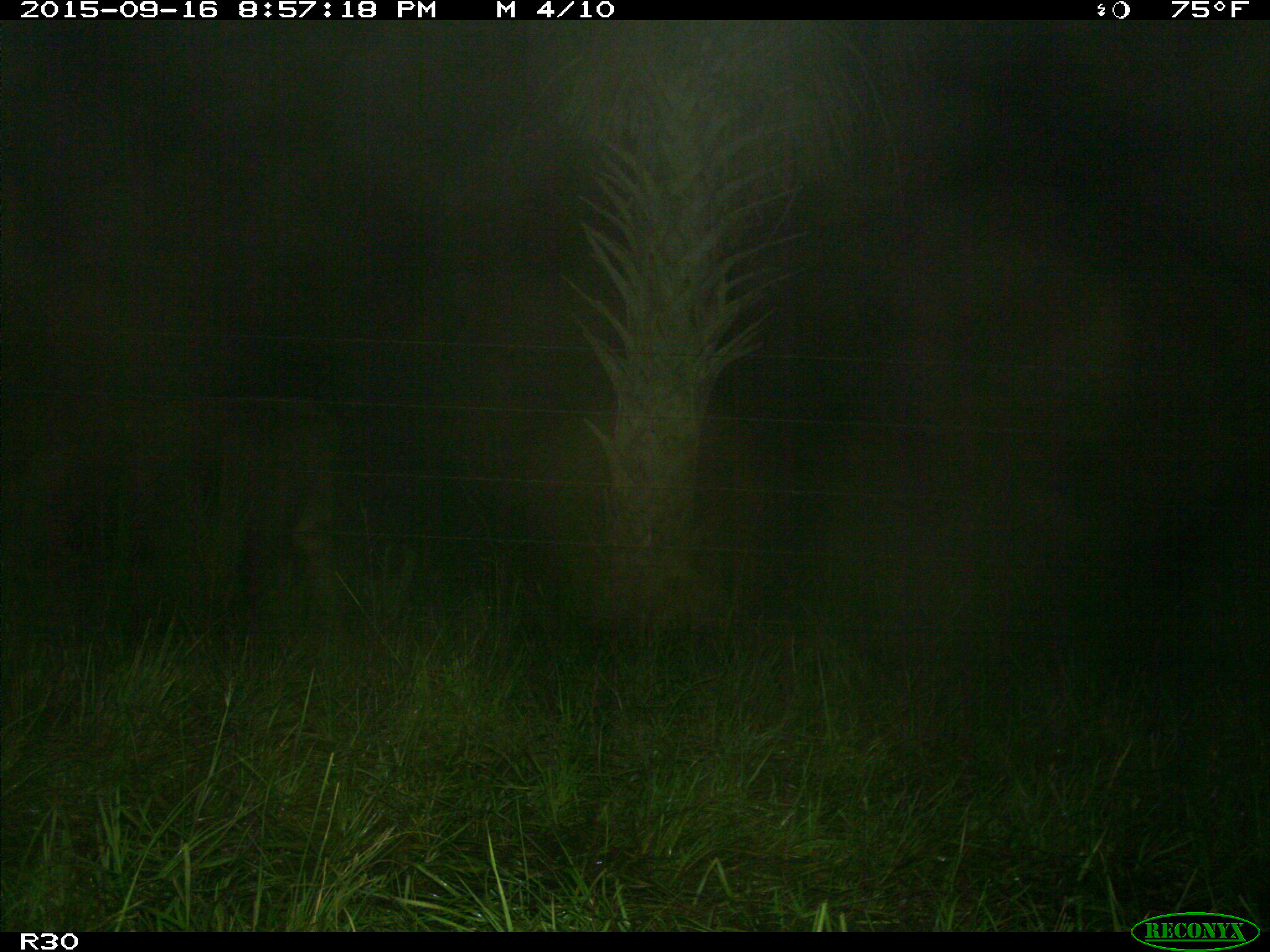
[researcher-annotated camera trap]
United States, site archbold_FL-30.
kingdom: Animalia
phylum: Chordata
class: Mammalia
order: Artiodactyla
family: Bovidae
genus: Bos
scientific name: Bos taurus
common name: domestic cow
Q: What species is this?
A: Bos taurus (domestic cow).